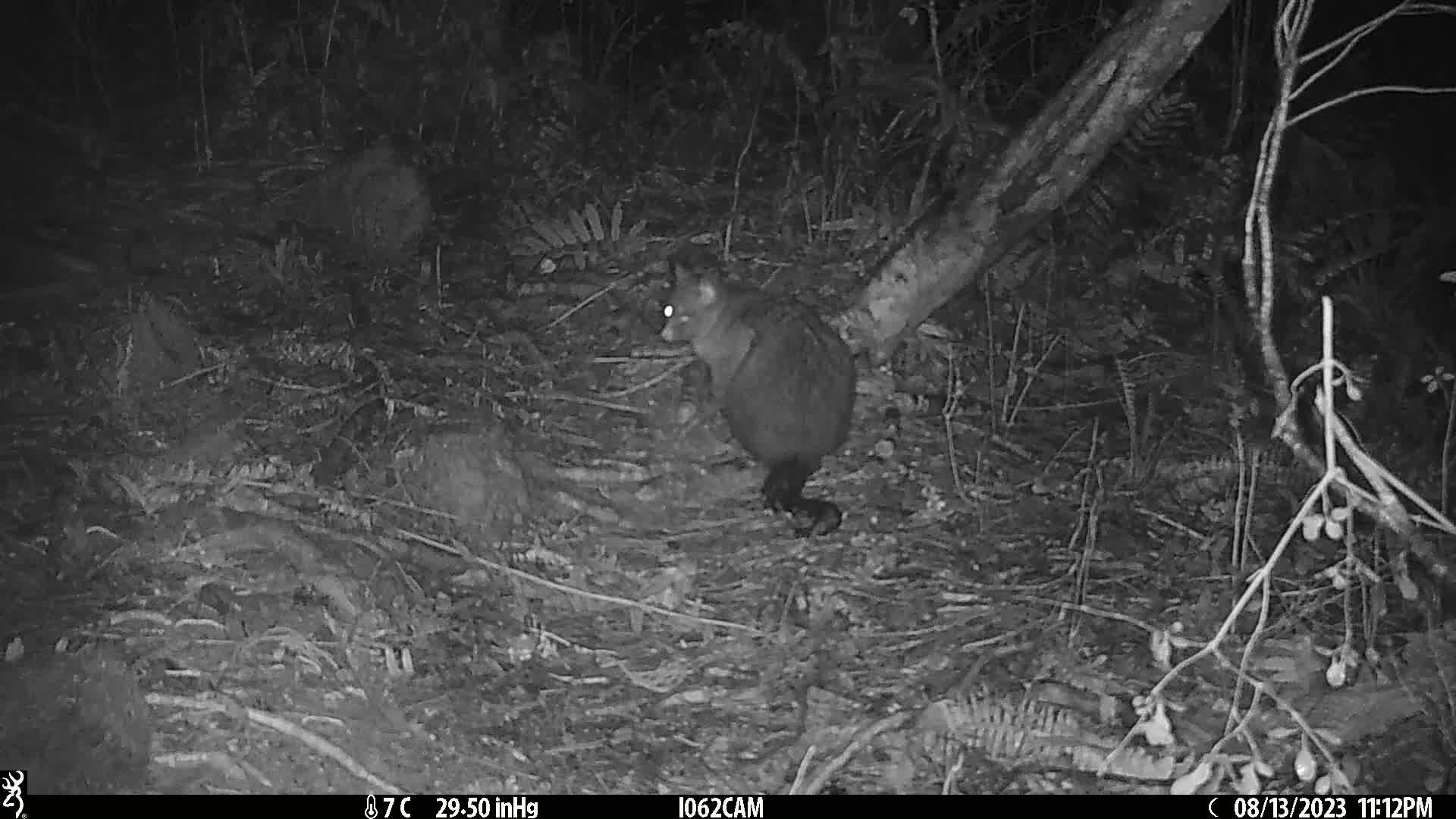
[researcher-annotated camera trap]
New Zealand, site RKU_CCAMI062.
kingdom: Animalia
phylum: Chordata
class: Mammalia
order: Diprotodontia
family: Phalangeridae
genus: Trichosurus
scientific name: Trichosurus vulpecula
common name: common brushtail possum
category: possum